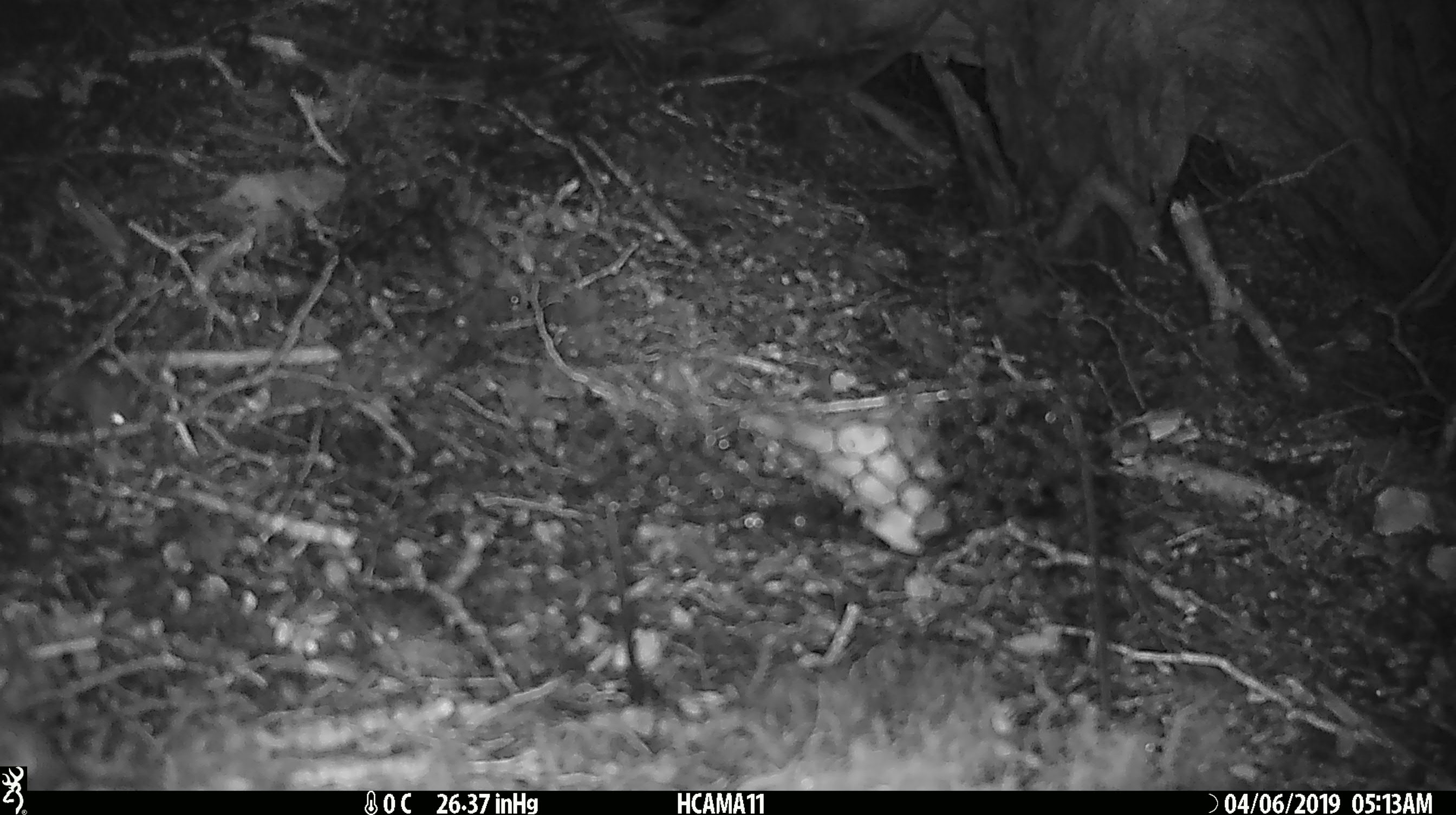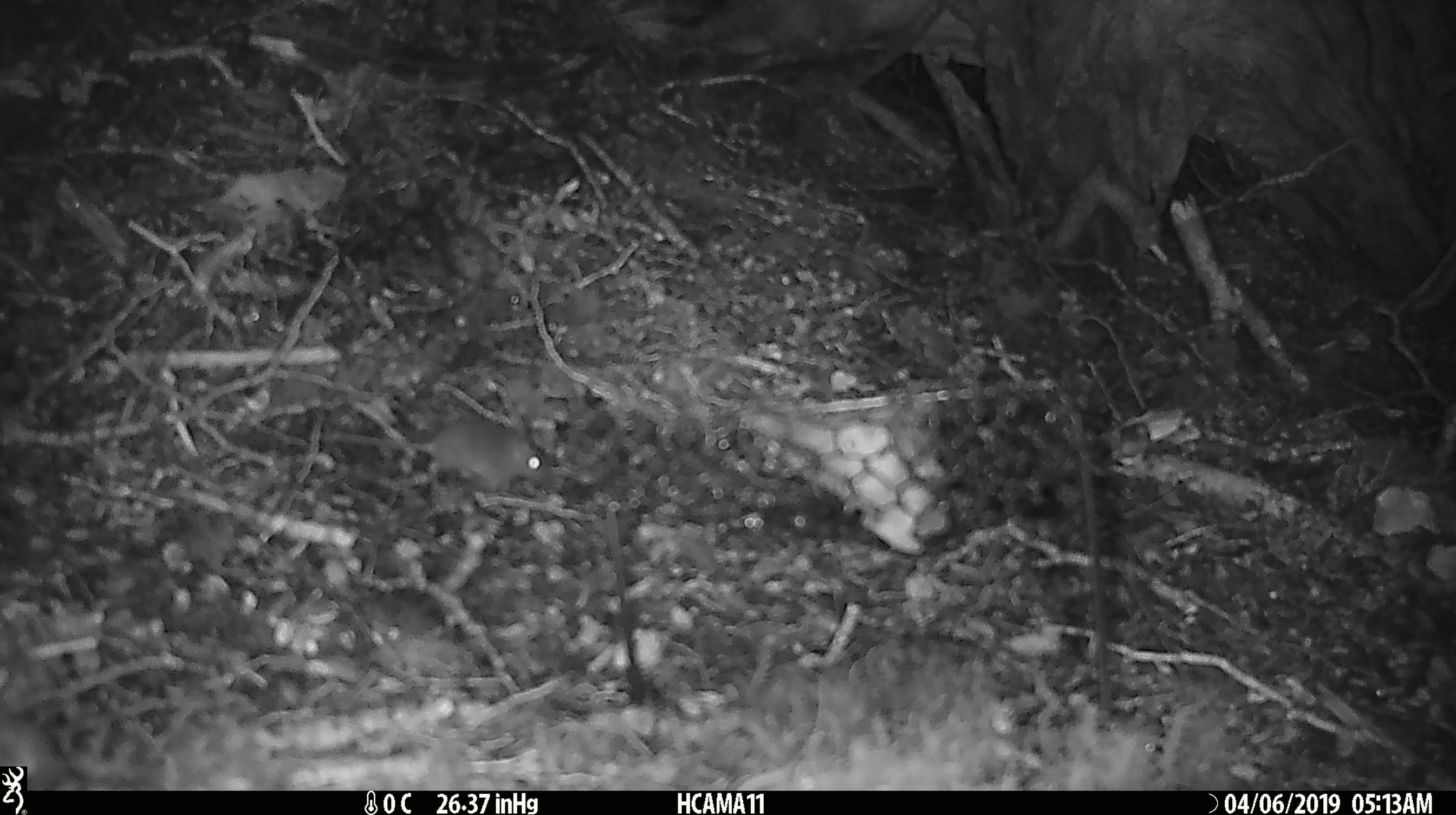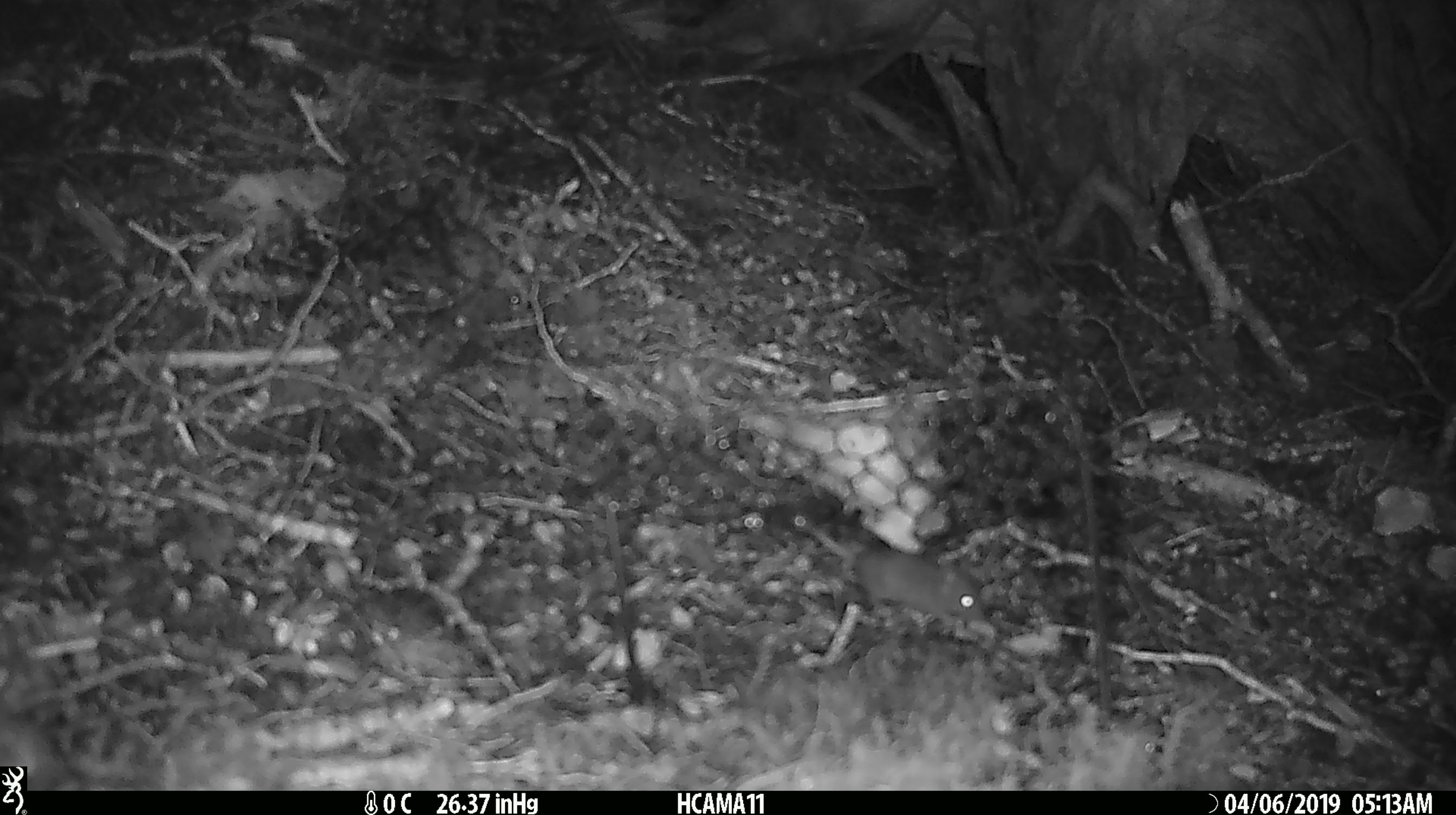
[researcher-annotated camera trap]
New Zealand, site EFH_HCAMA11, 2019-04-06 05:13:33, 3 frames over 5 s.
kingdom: Animalia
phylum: Chordata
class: Mammalia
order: Rodentia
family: Muridae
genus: Mus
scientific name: Mus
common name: mouse